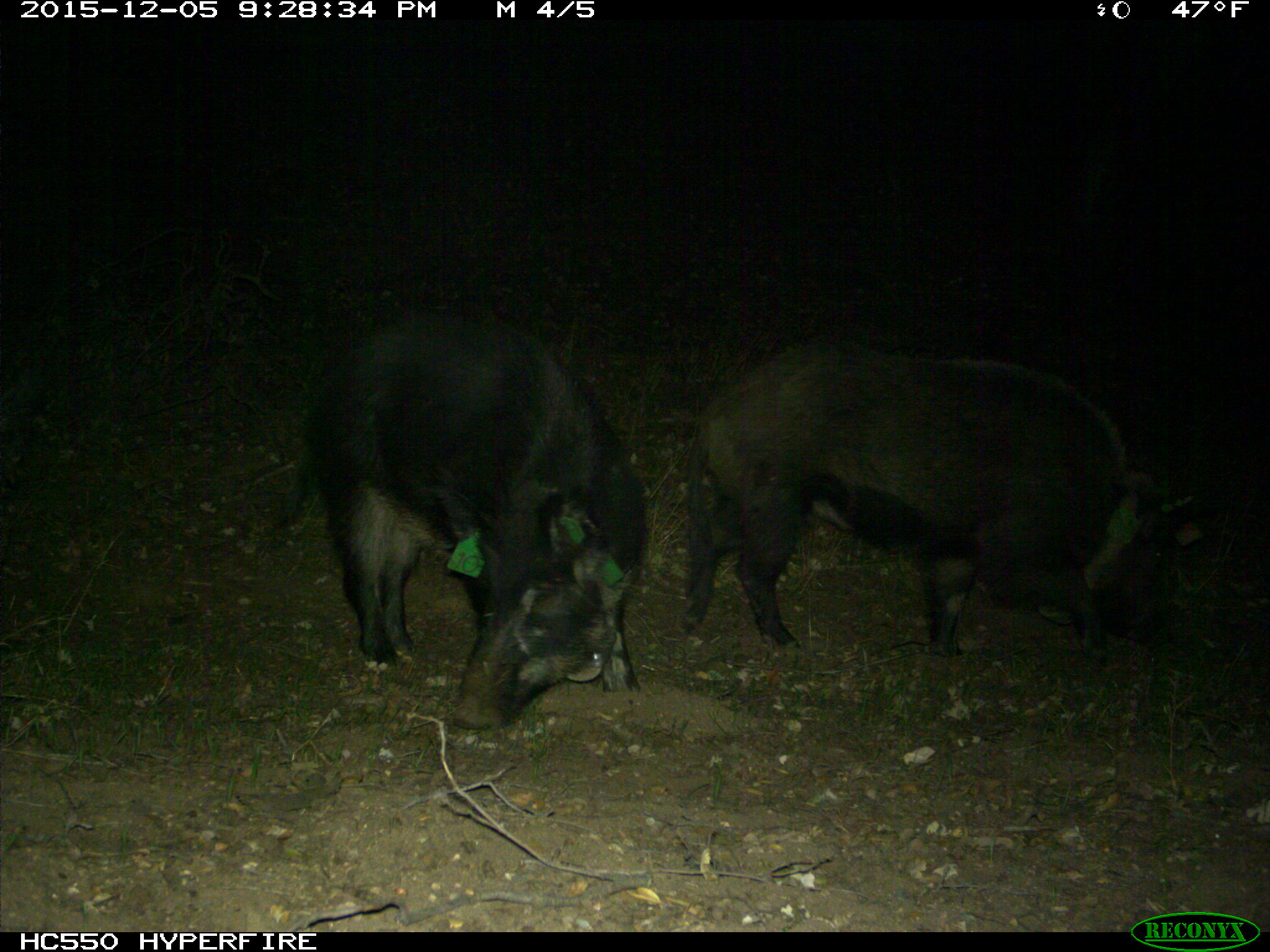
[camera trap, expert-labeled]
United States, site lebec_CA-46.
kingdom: Animalia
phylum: Chordata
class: Mammalia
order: Artiodactyla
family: Suidae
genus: Sus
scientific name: Sus scrofa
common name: wild boar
Sus scrofa (wild boar).